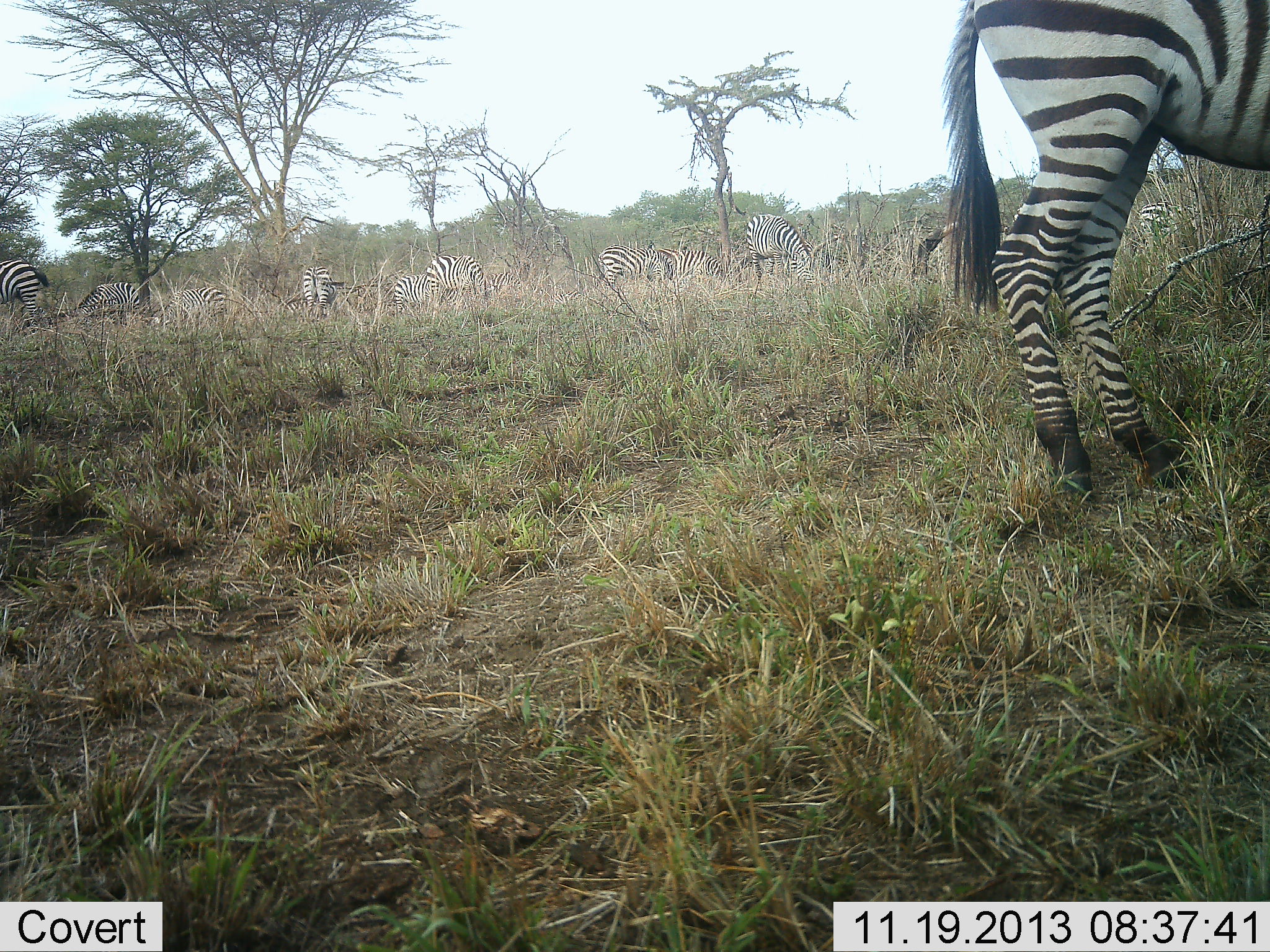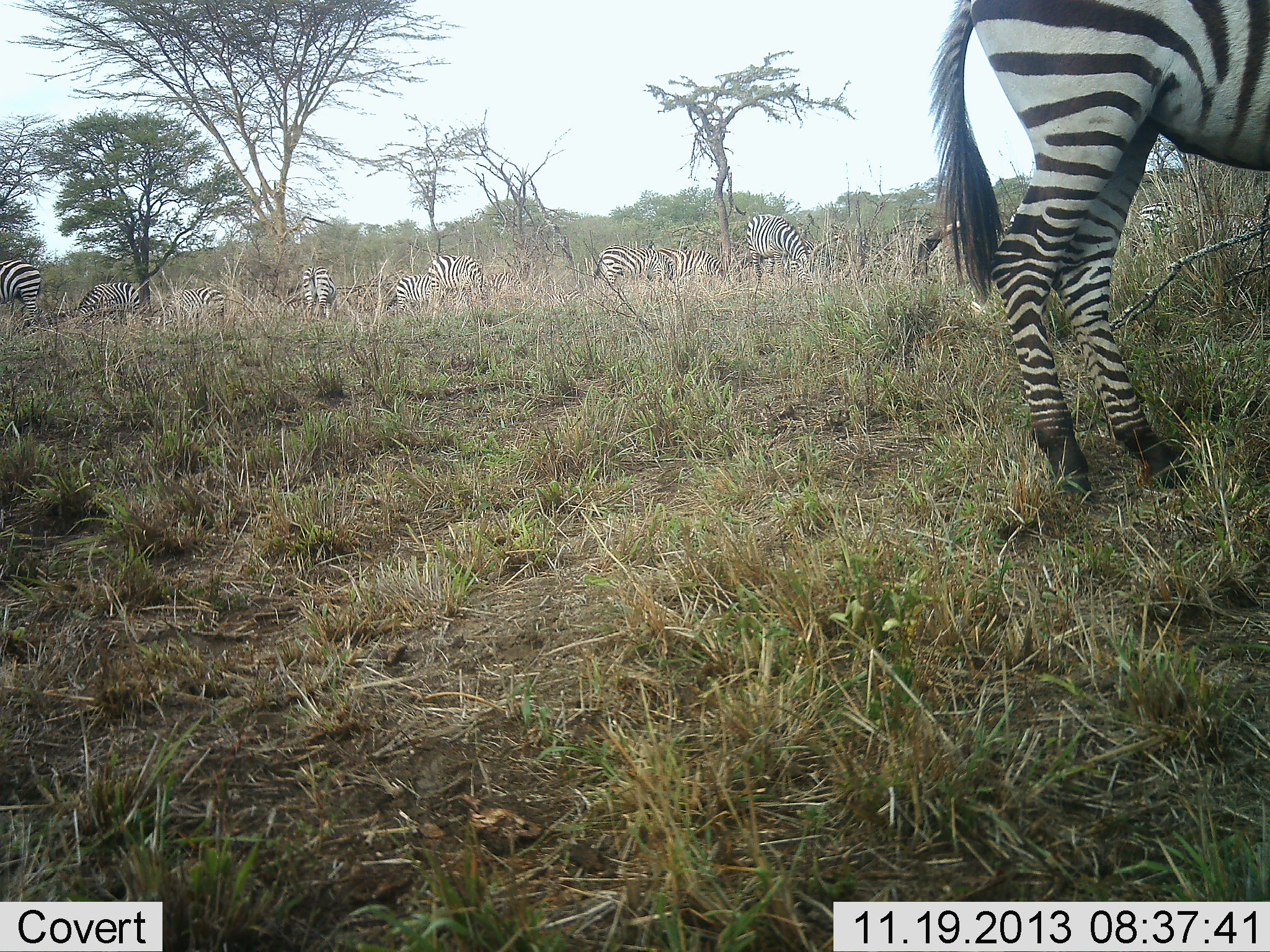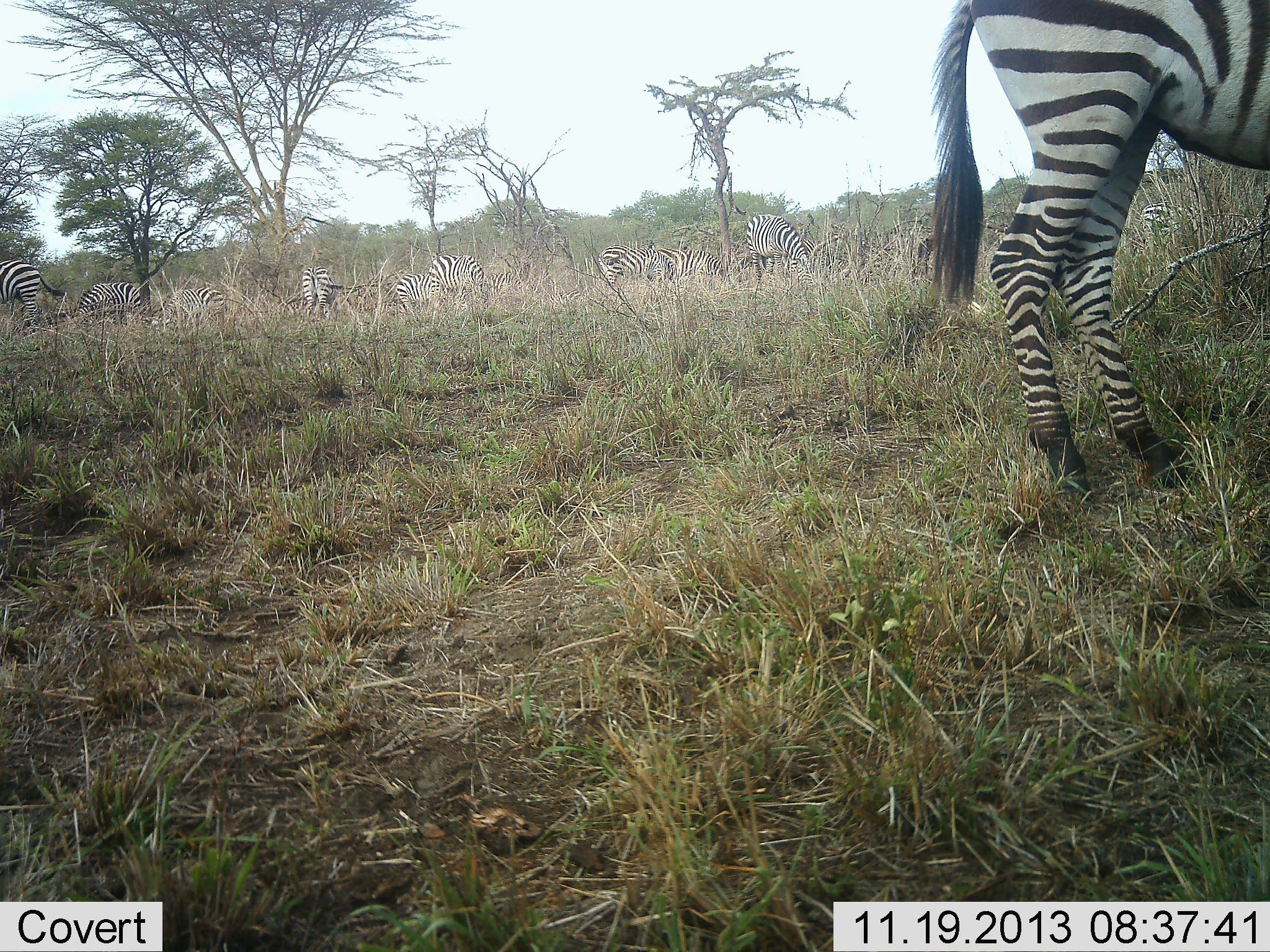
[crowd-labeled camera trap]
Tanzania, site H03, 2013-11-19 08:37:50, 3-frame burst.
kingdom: Animalia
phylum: Chordata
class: Mammalia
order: Perissodactyla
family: Equidae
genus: Equus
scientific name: Equus quagga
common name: plains zebra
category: zebra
Zebra (plains zebra) (Equus quagga), count 11-50. Behavior (volunteer vote fractions): standing 70%, resting 0%, moving 10%, interacting 10%. Young present (vote fraction): 0%. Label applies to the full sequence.